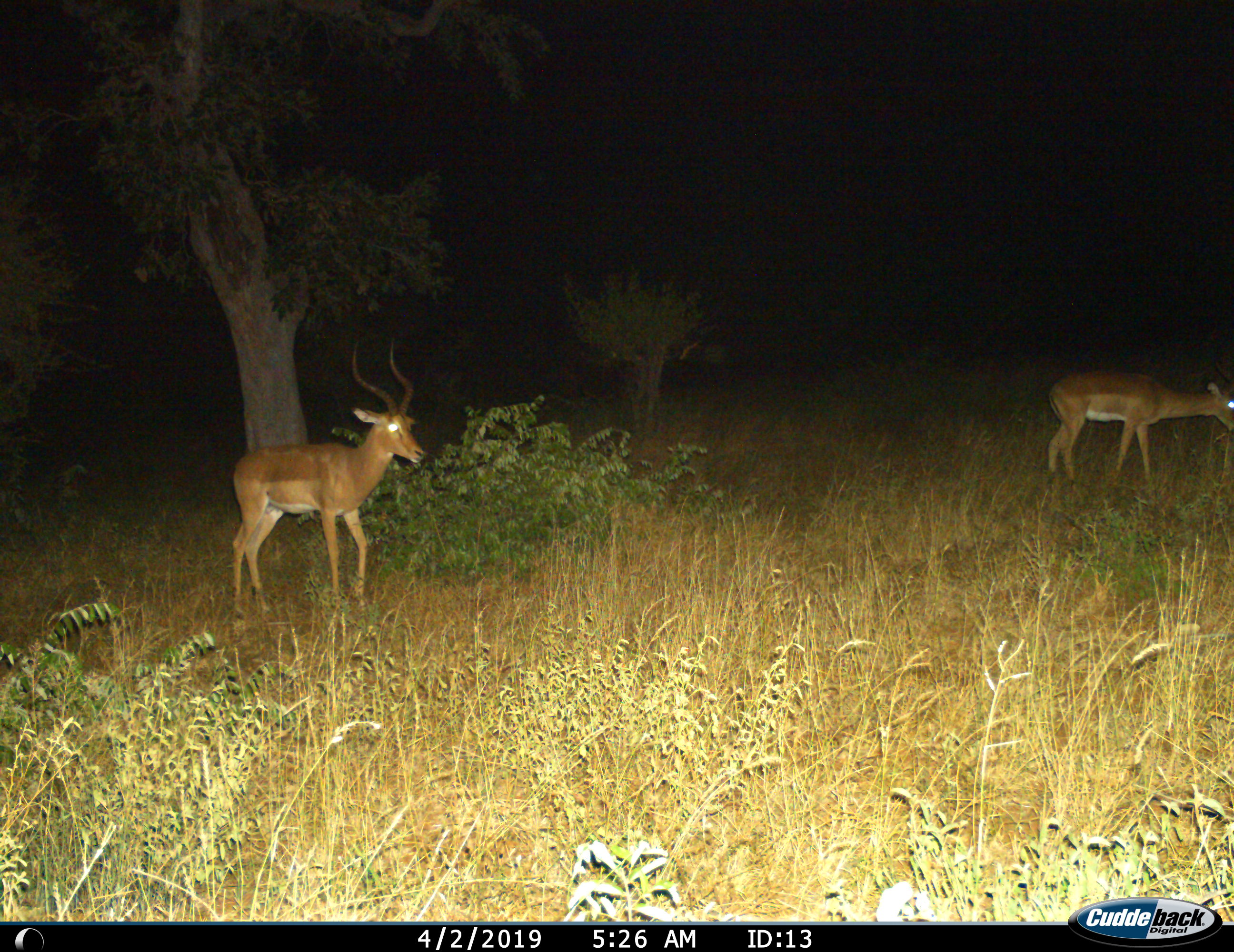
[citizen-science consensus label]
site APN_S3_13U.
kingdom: Animalia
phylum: Chordata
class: Mammalia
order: Artiodactyla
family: Bovidae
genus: Aepyceros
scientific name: Aepyceros melampus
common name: impala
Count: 2.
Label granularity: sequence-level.